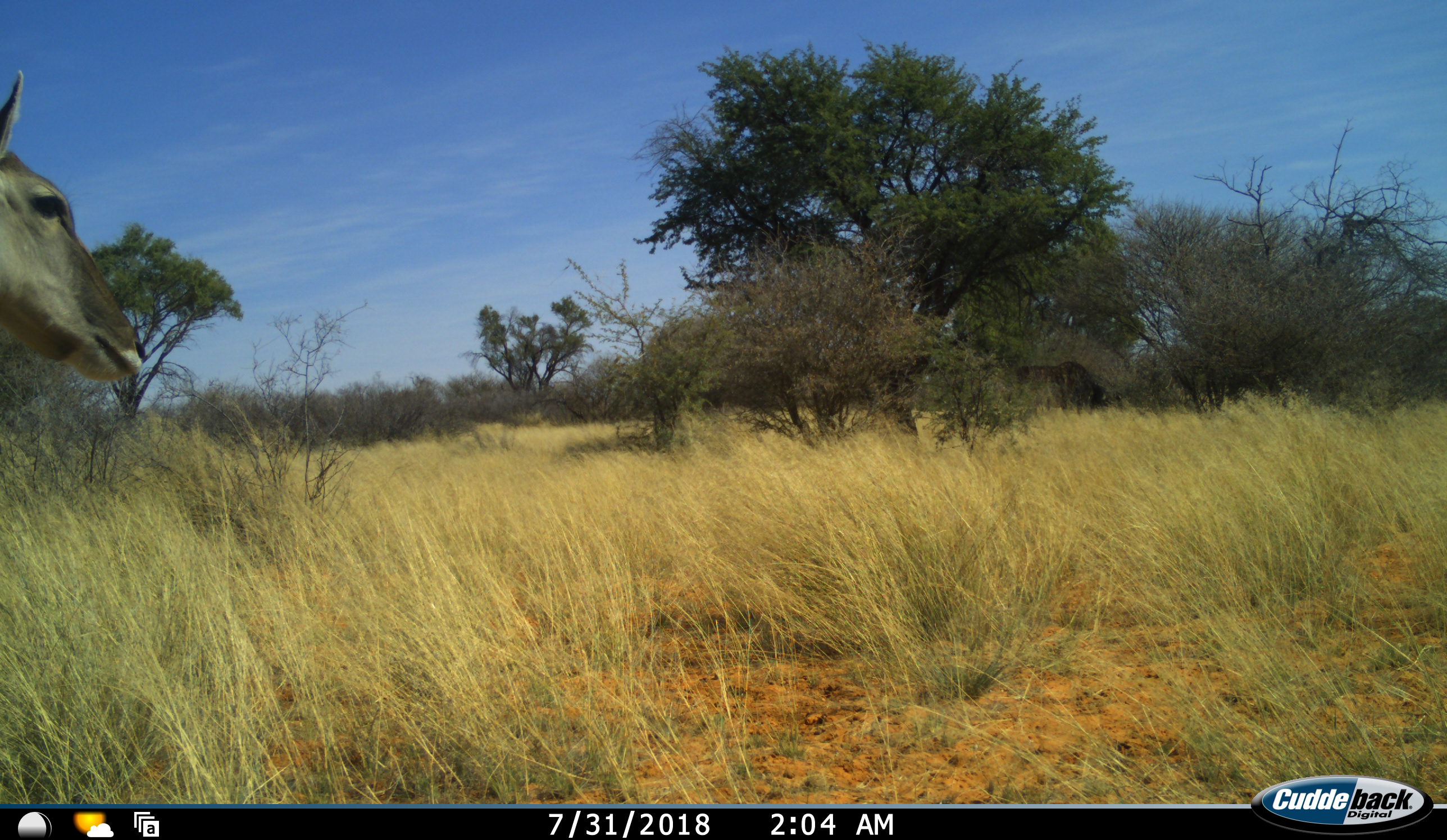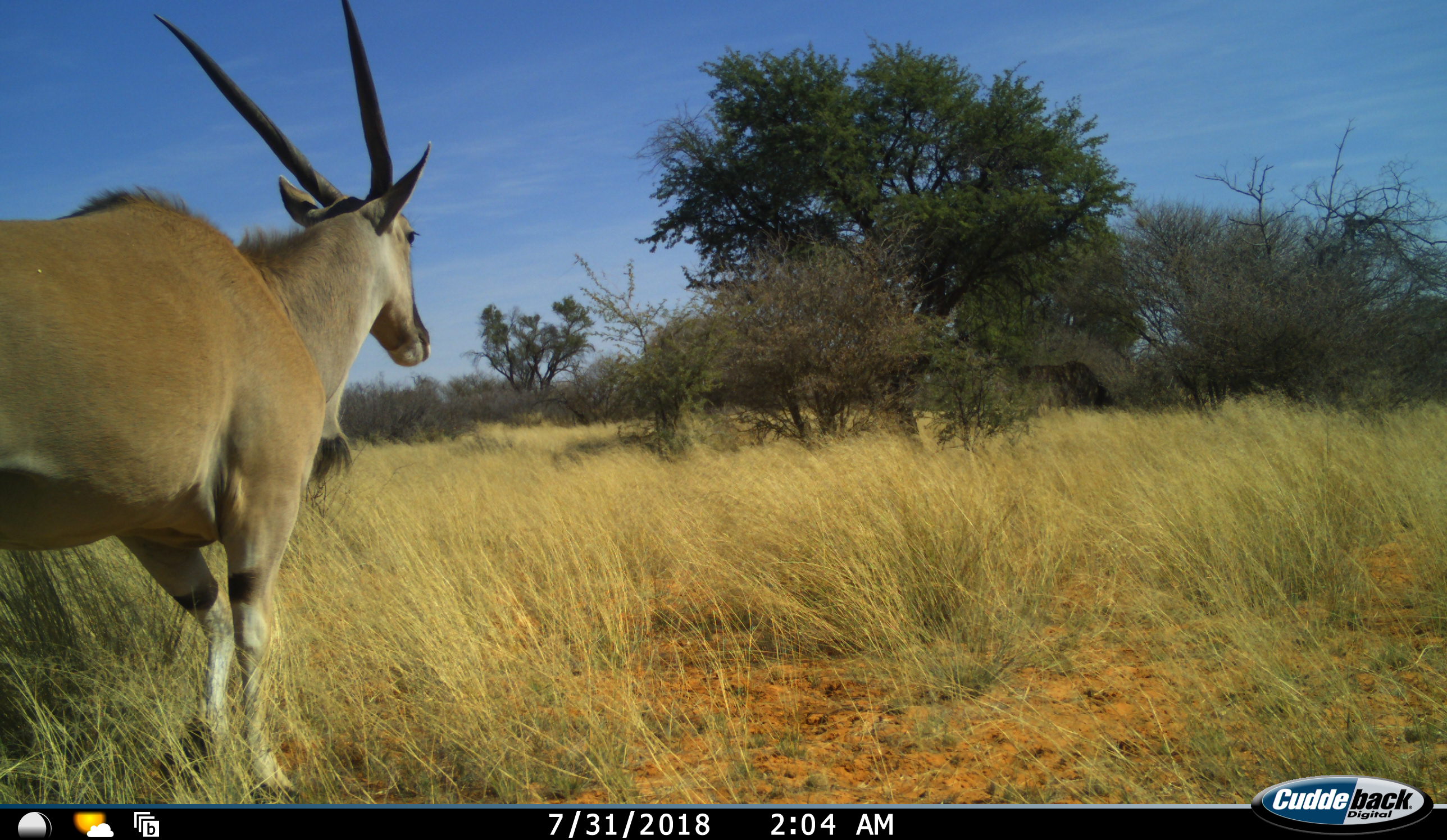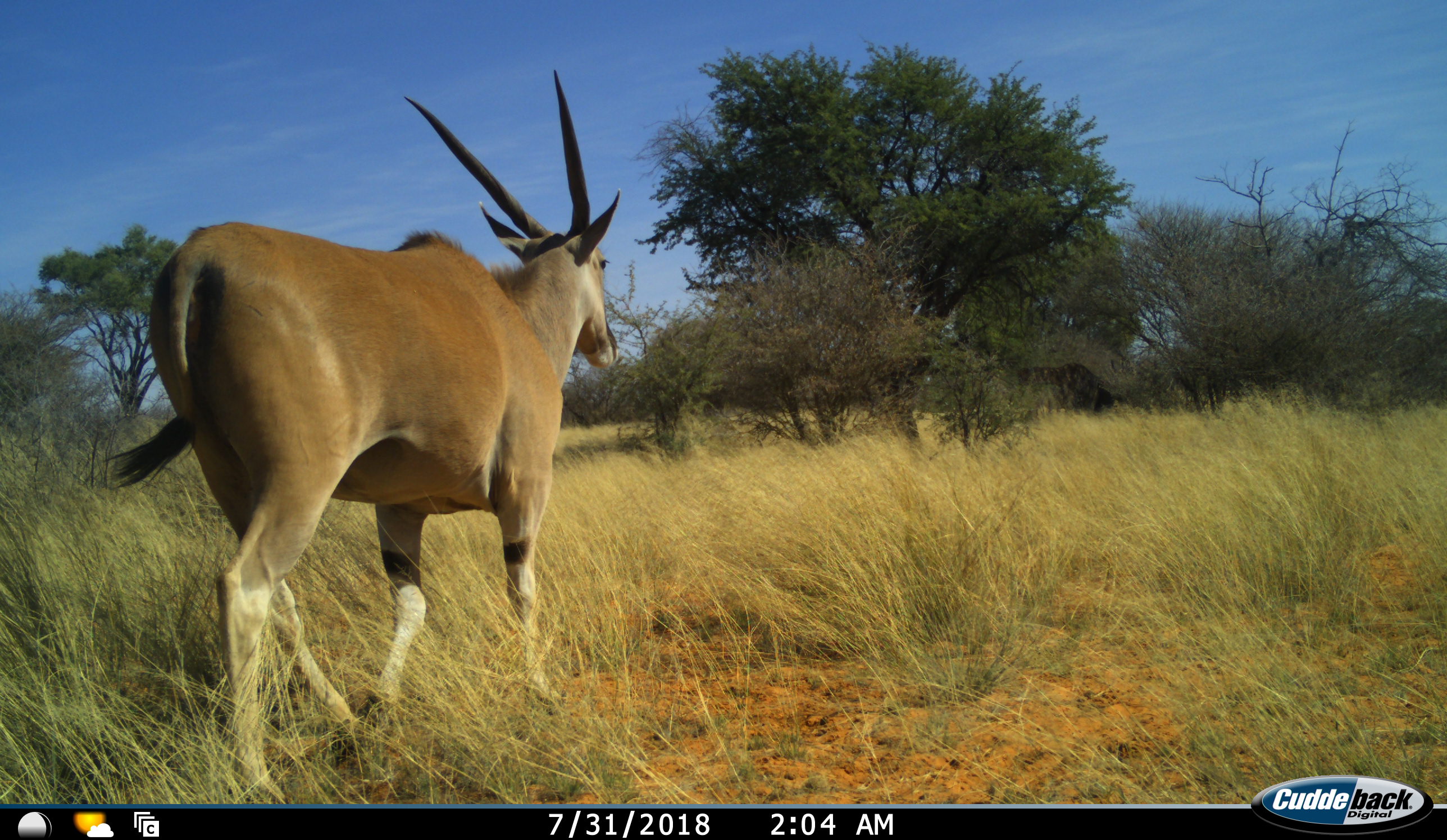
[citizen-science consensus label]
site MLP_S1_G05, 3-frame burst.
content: unidentified animal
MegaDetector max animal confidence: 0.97